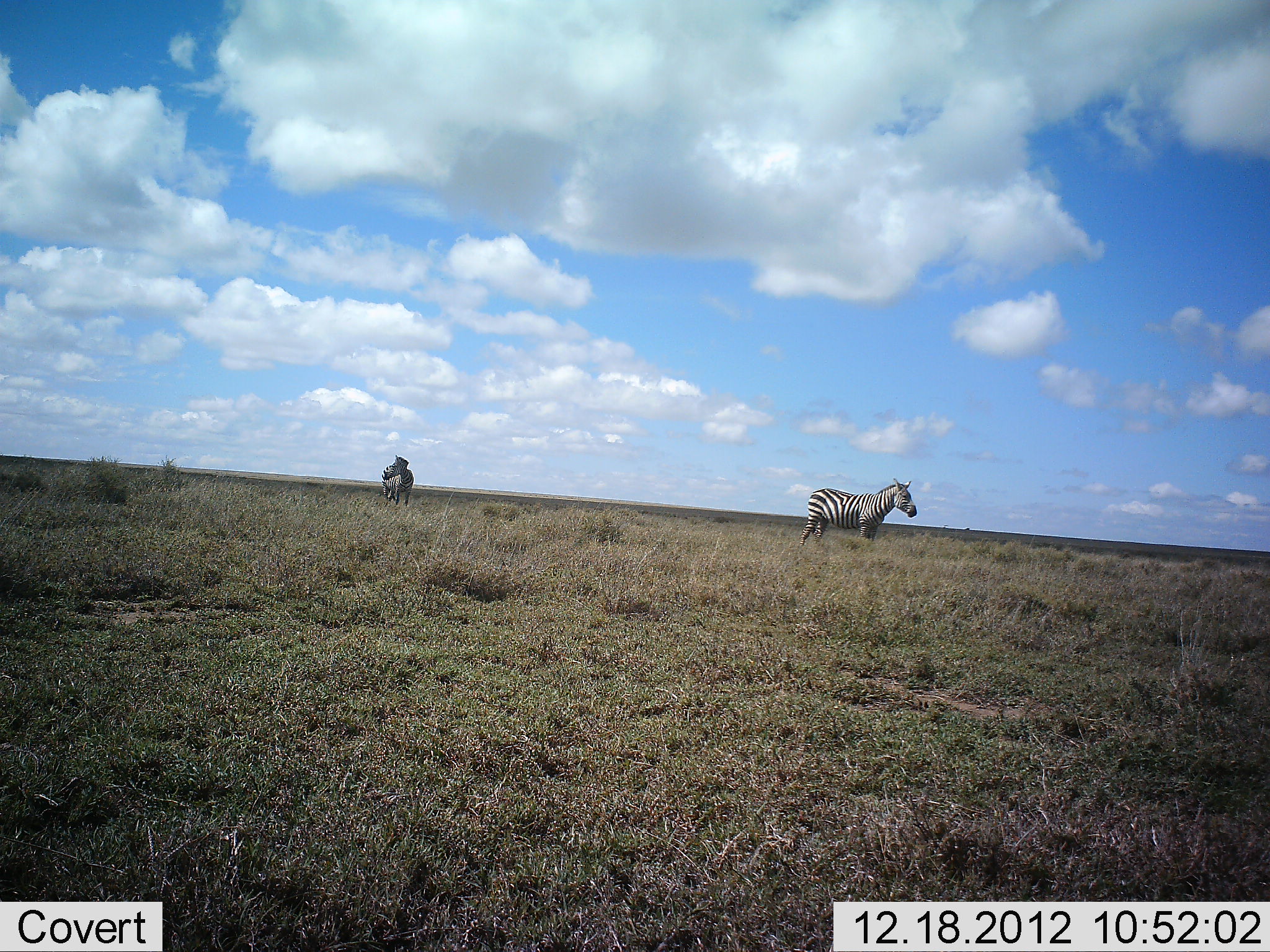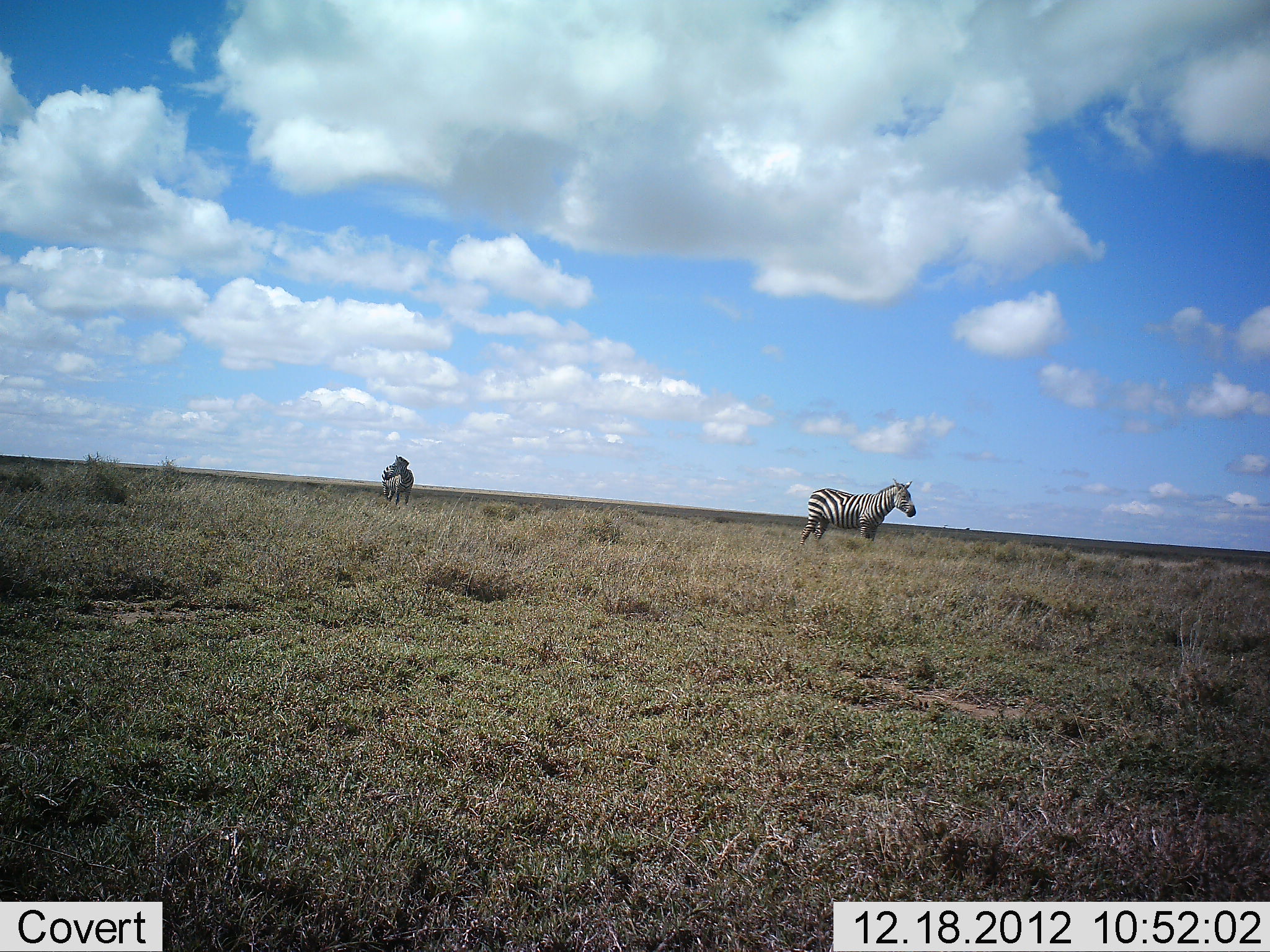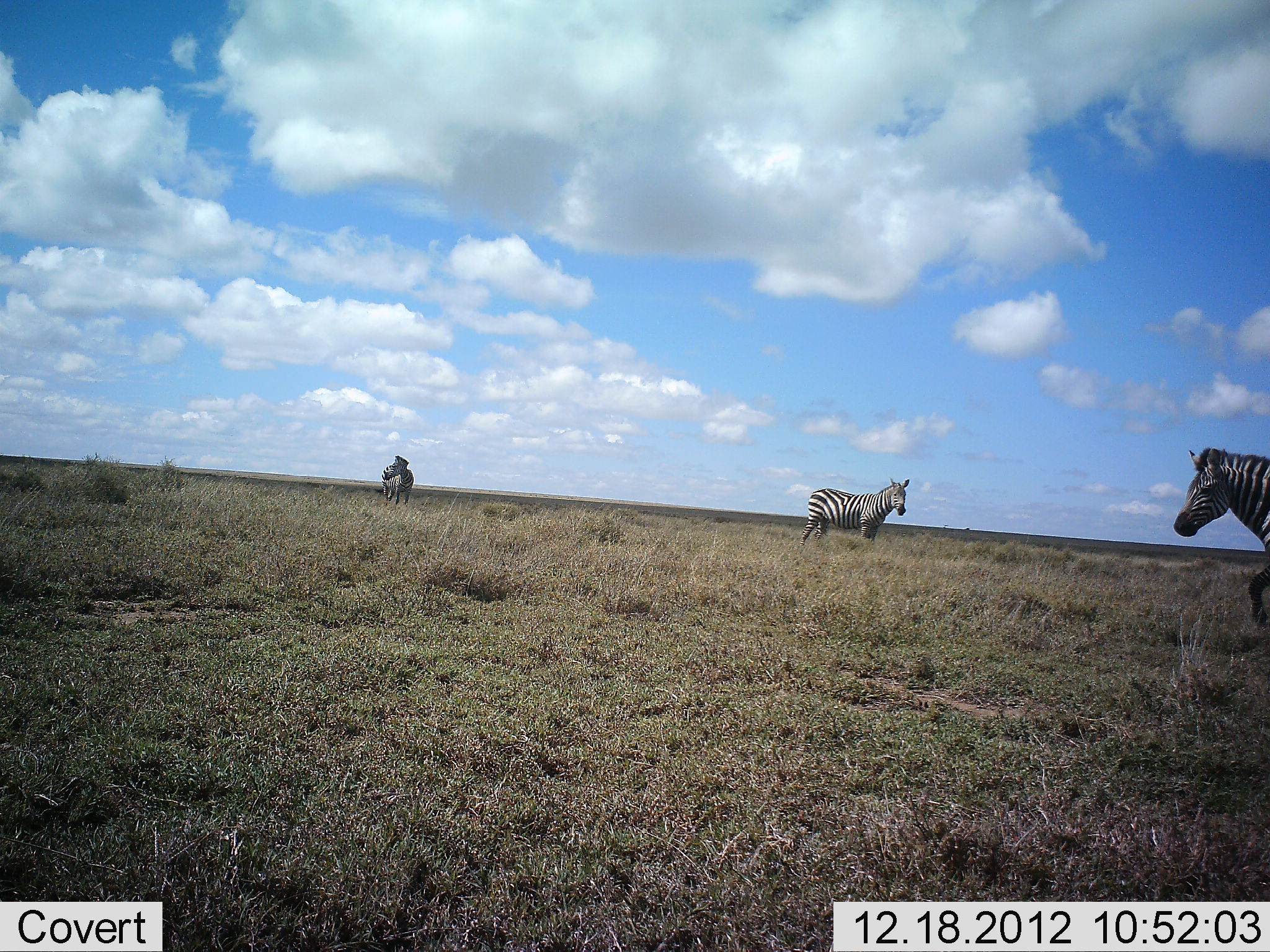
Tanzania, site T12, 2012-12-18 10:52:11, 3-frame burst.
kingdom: Animalia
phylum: Chordata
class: Mammalia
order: Perissodactyla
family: Equidae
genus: Equus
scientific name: Equus quagga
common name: plains zebra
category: zebra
Zebra (plains zebra) (Equus quagga), count 2. Behavior (volunteer vote fractions): standing 100%, resting 0%, moving 0%, interacting 0%. Young present (vote fraction): 0%. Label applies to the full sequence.